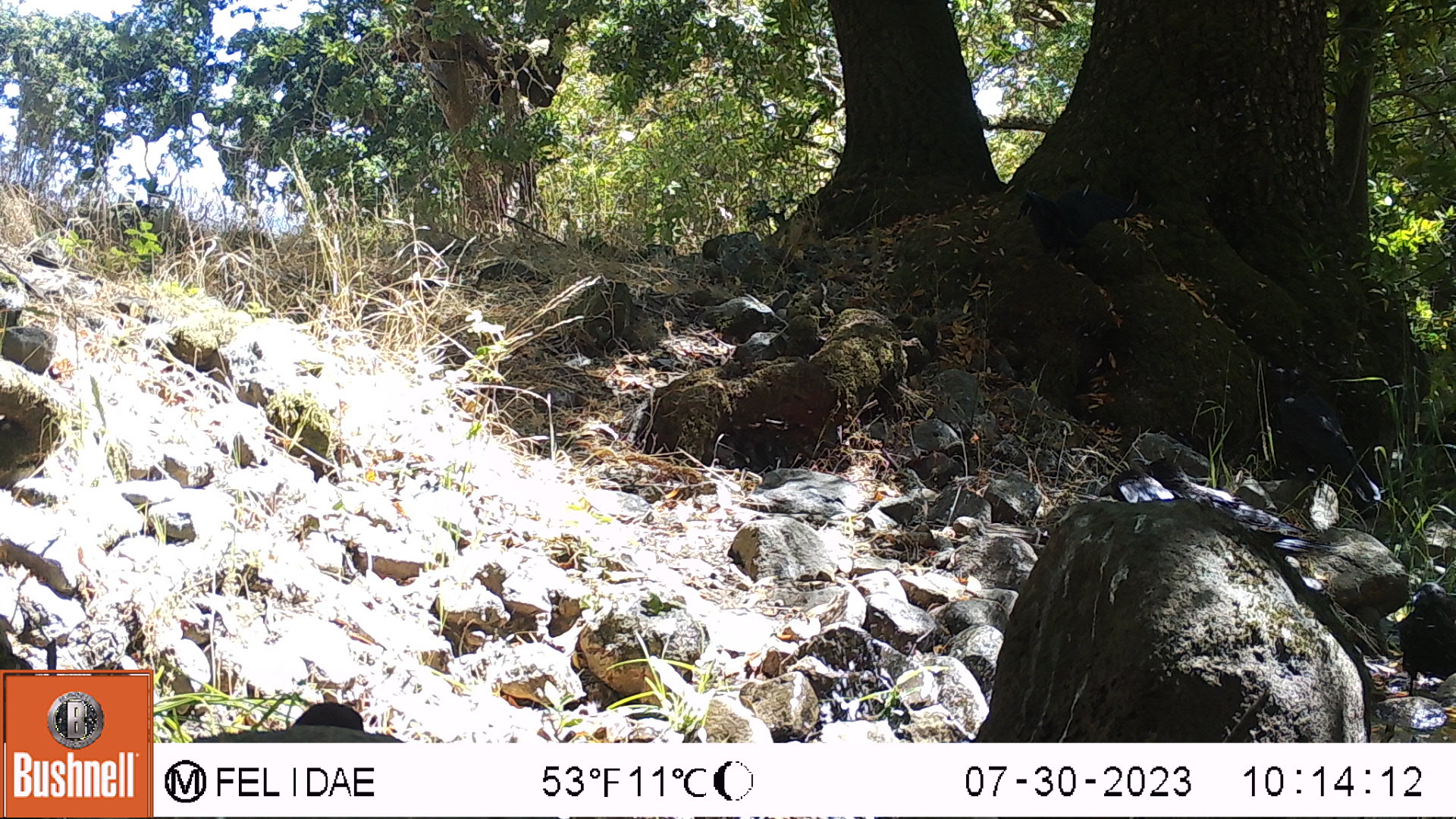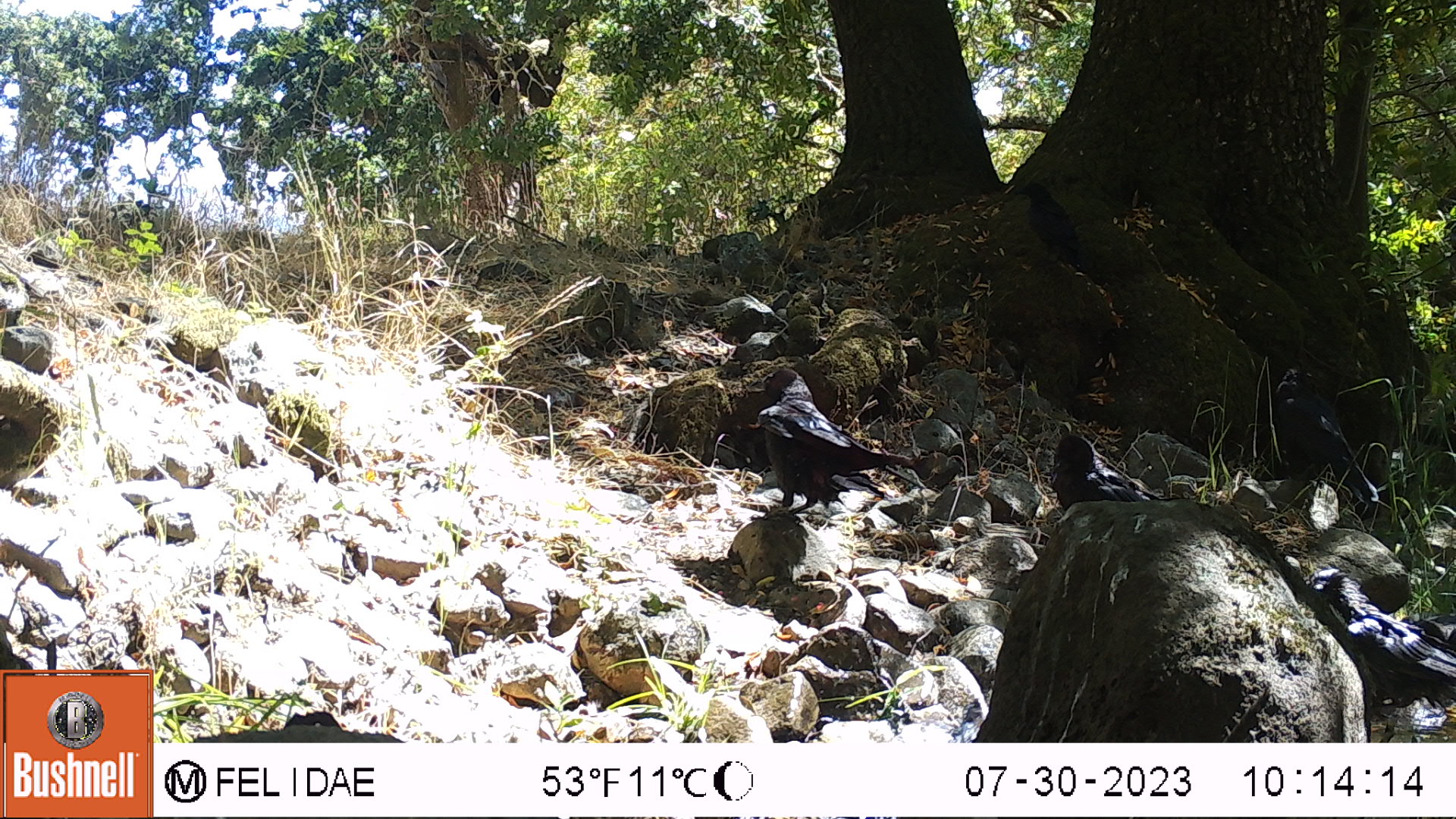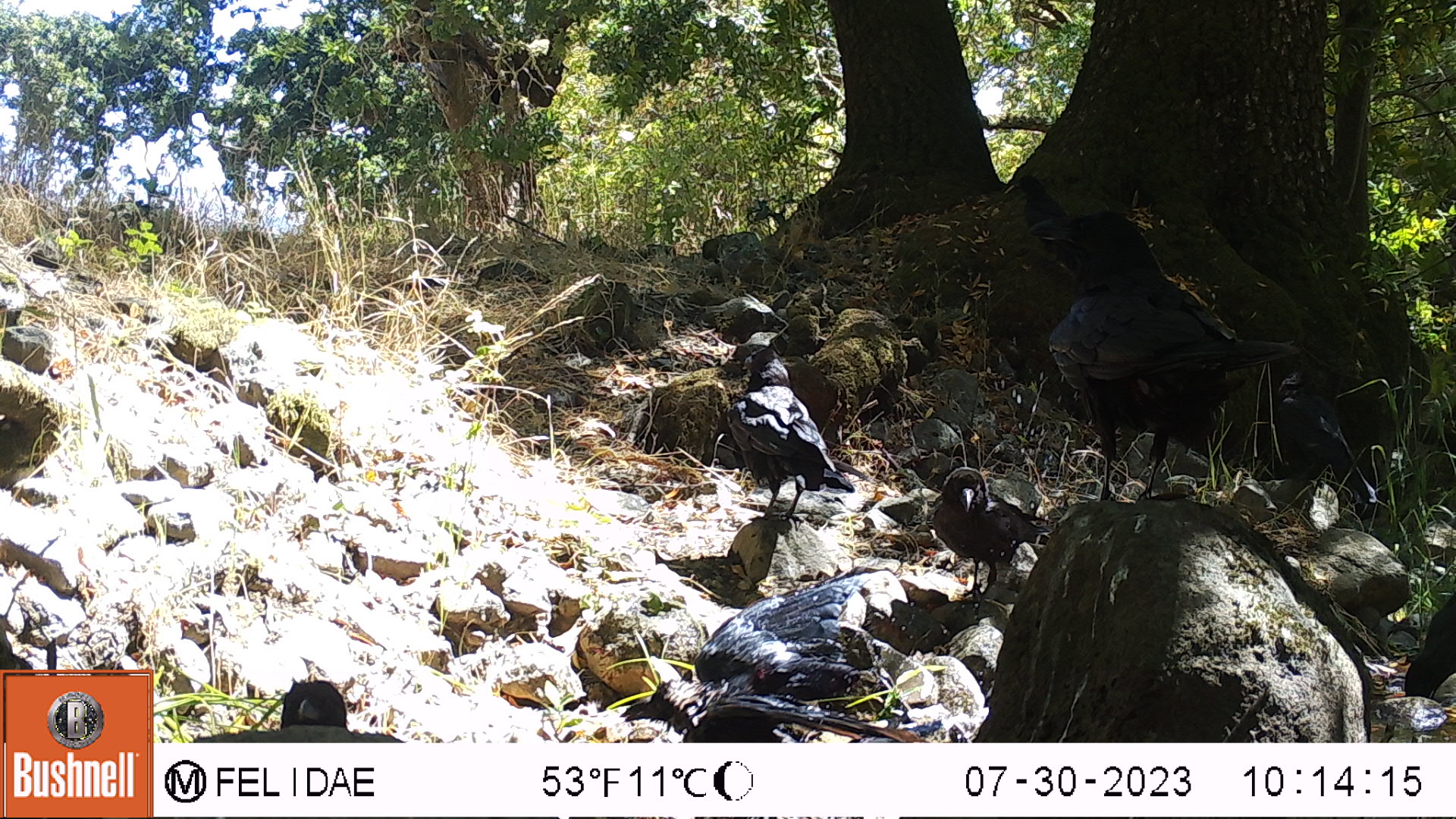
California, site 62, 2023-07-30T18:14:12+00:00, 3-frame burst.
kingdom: Animalia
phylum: Chordata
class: Aves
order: Passeriformes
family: Corvidae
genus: Corvus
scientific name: Corvus brachyrhynchos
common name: american crow